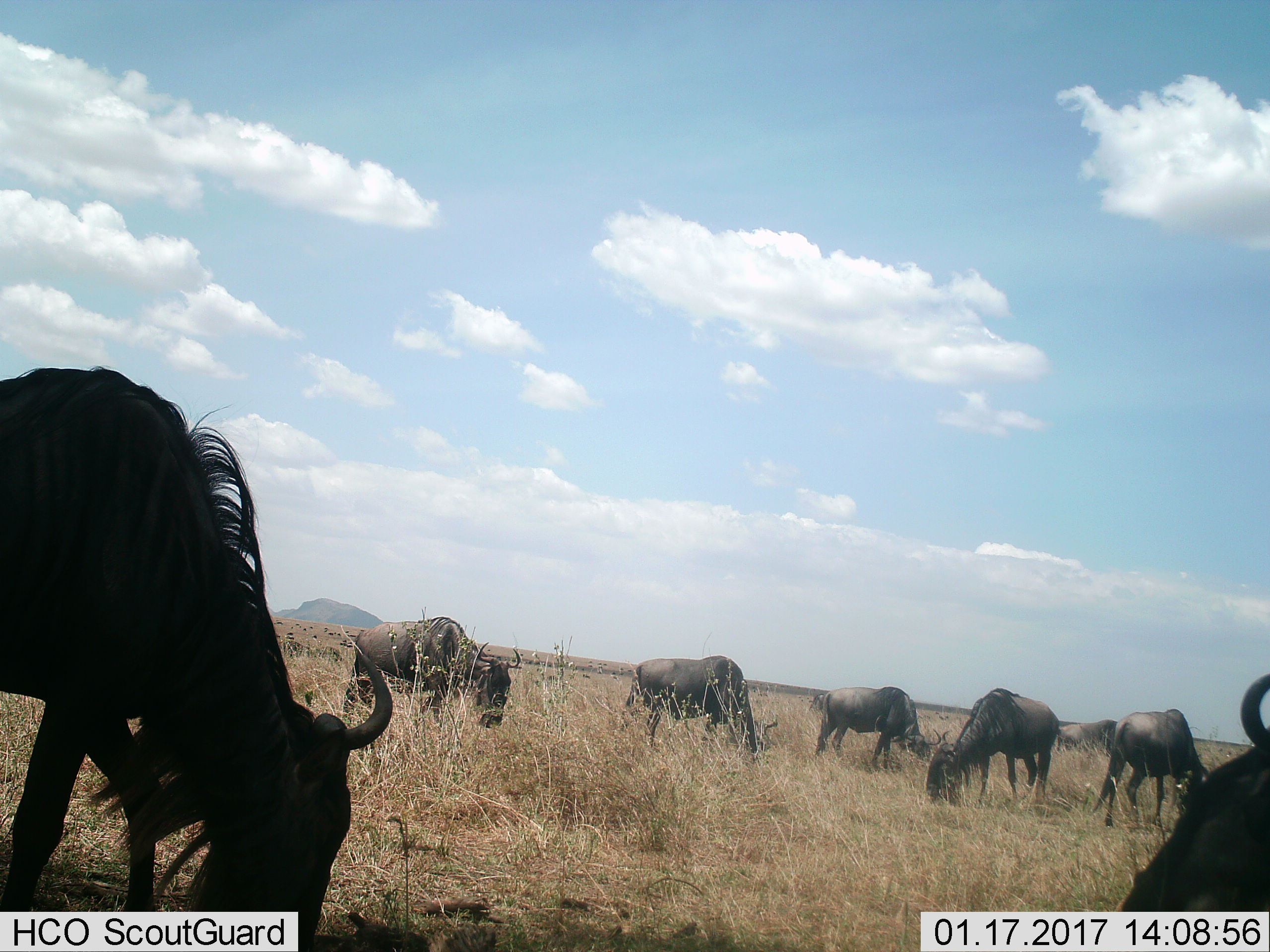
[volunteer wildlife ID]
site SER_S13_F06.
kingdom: Animalia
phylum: Chordata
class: Mammalia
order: Artiodactyla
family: Bovidae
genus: Connochaetes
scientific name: Connochaetes taurinus taurinus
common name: blue wildebeest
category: wildebeestblue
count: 8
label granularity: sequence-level